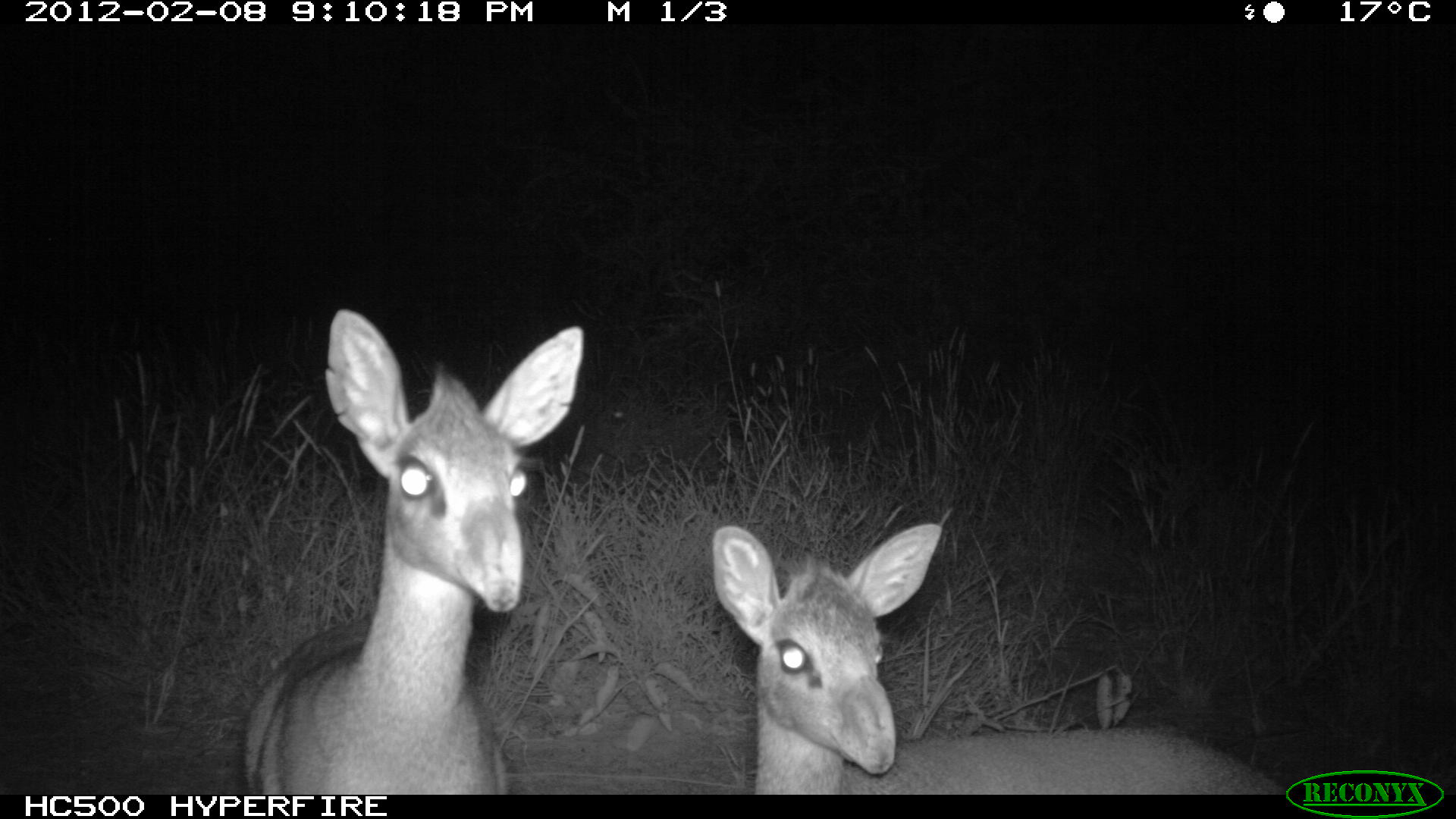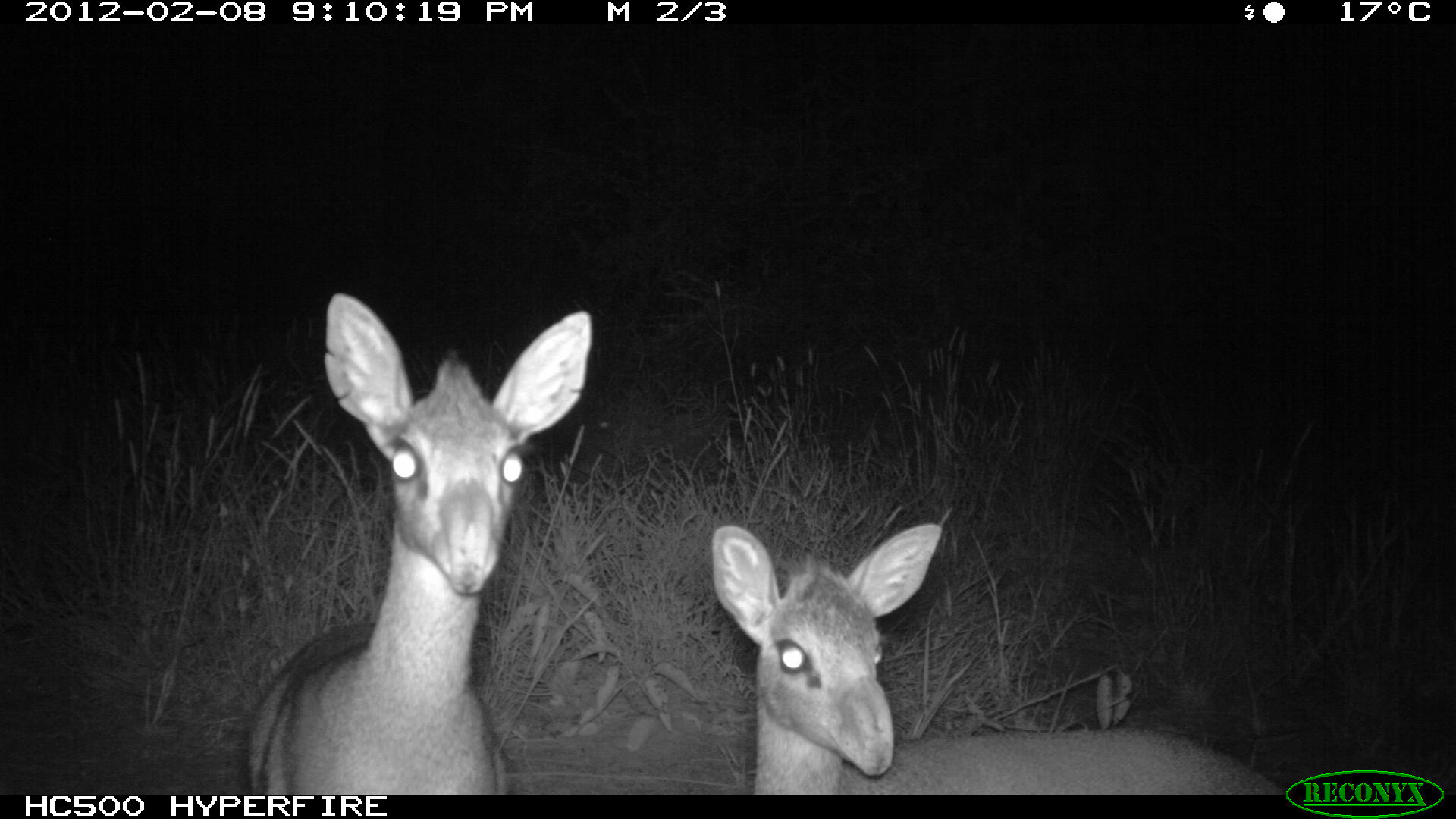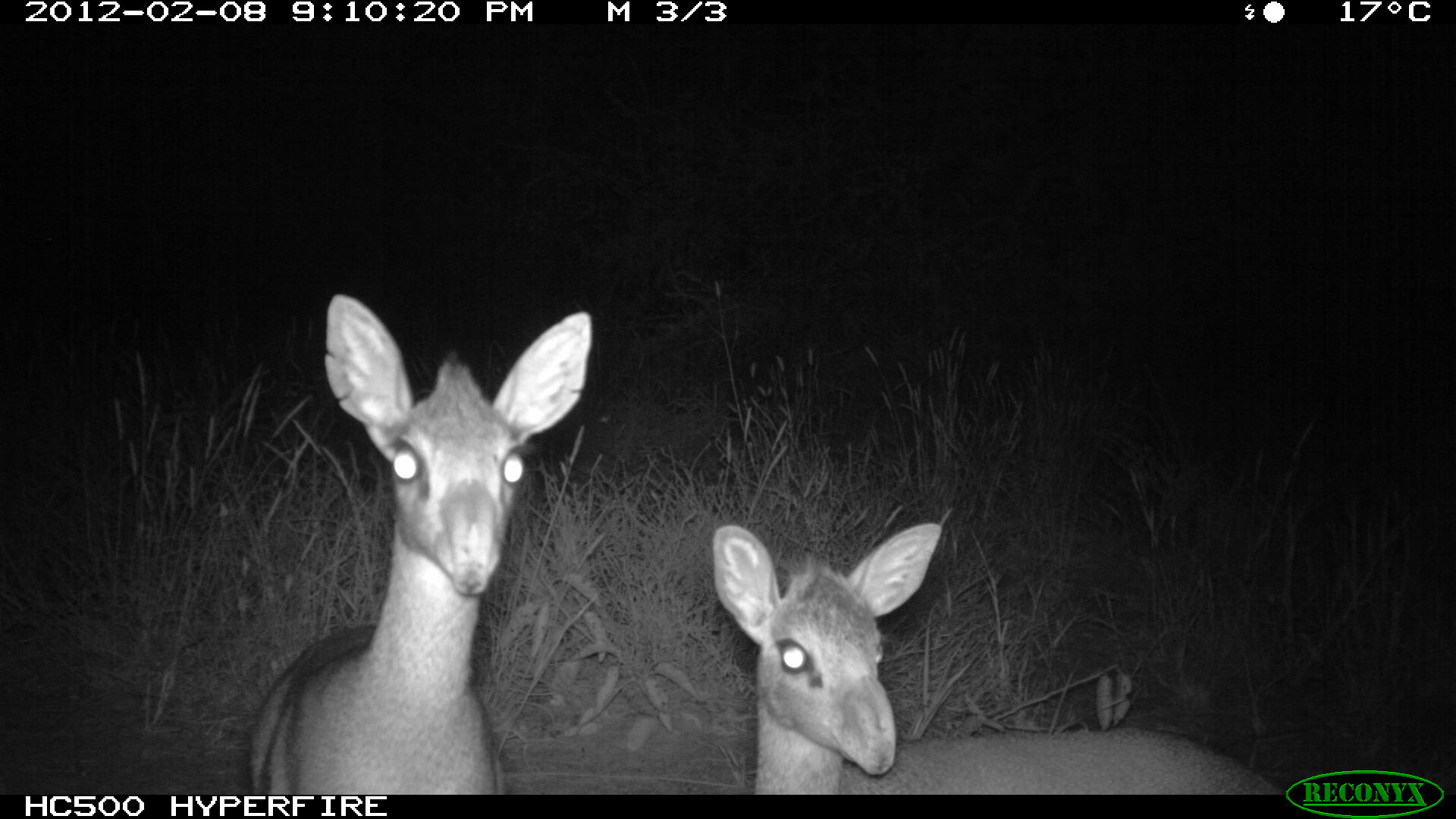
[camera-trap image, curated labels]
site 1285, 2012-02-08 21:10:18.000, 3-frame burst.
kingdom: Animalia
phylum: Chordata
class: Mammalia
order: Artiodactyla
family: Bovidae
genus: Madoqua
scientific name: Madoqua guentheri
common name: günther's dik-dik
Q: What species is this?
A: Madoqua guentheri (günther's dik-dik).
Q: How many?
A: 2.